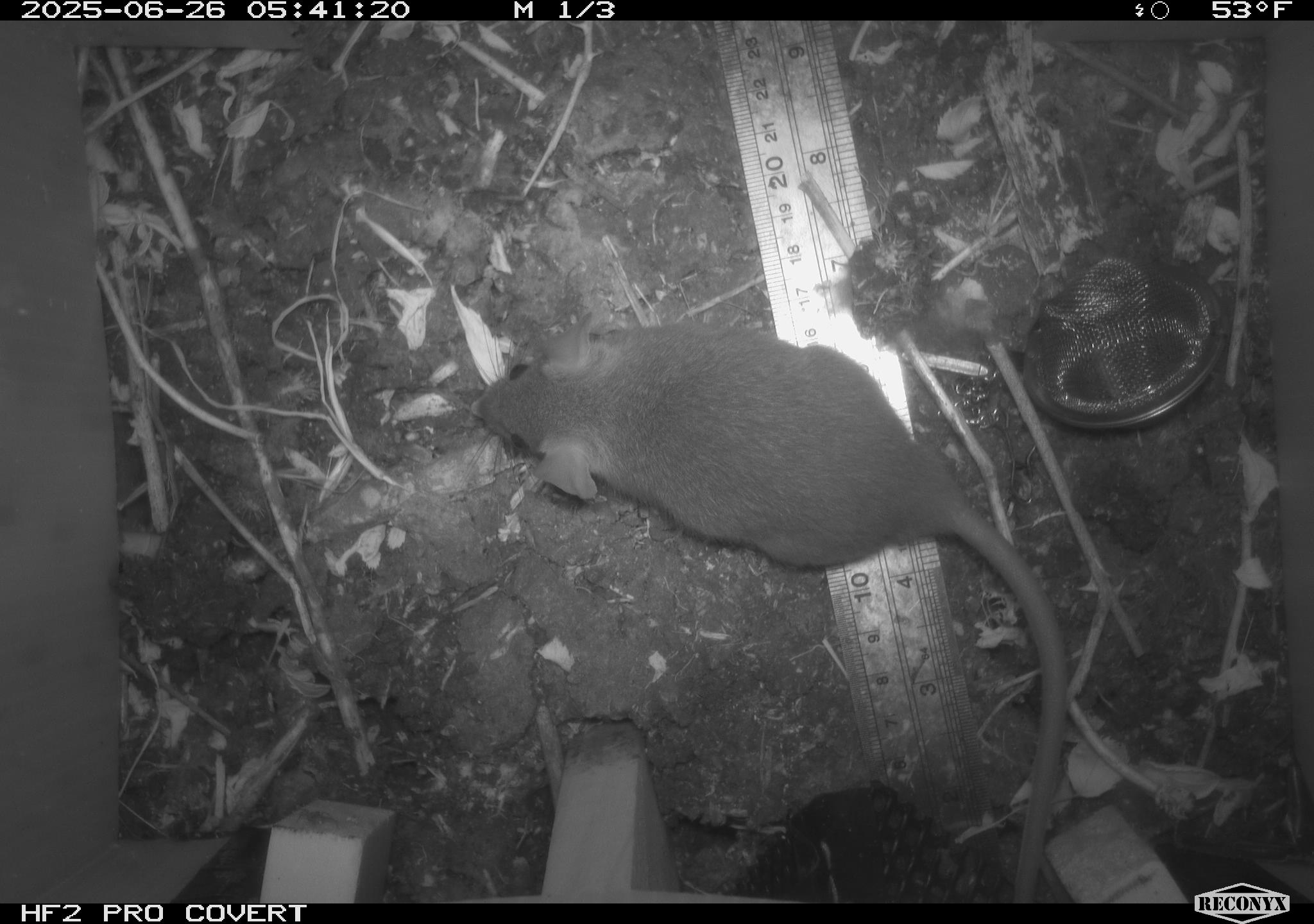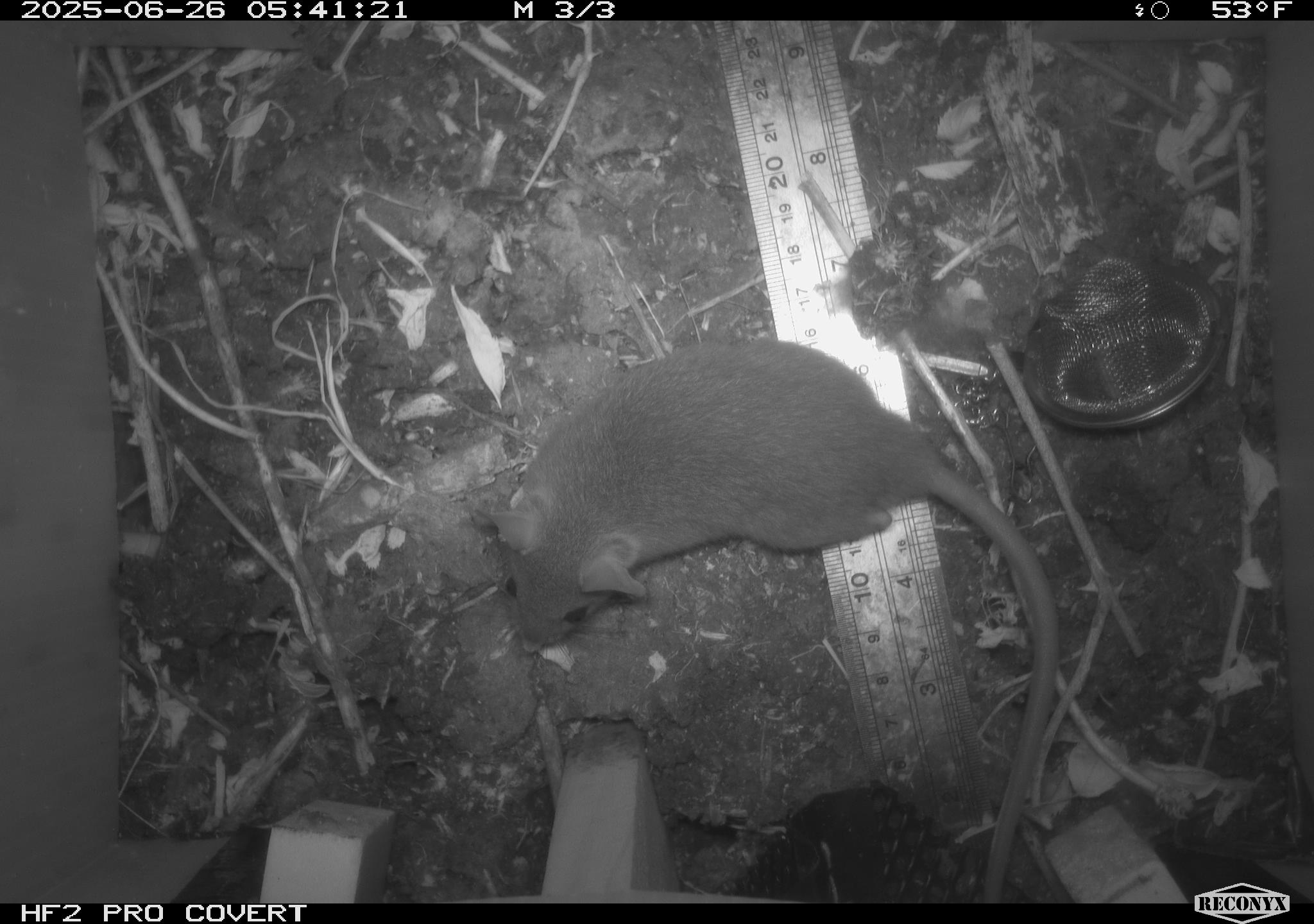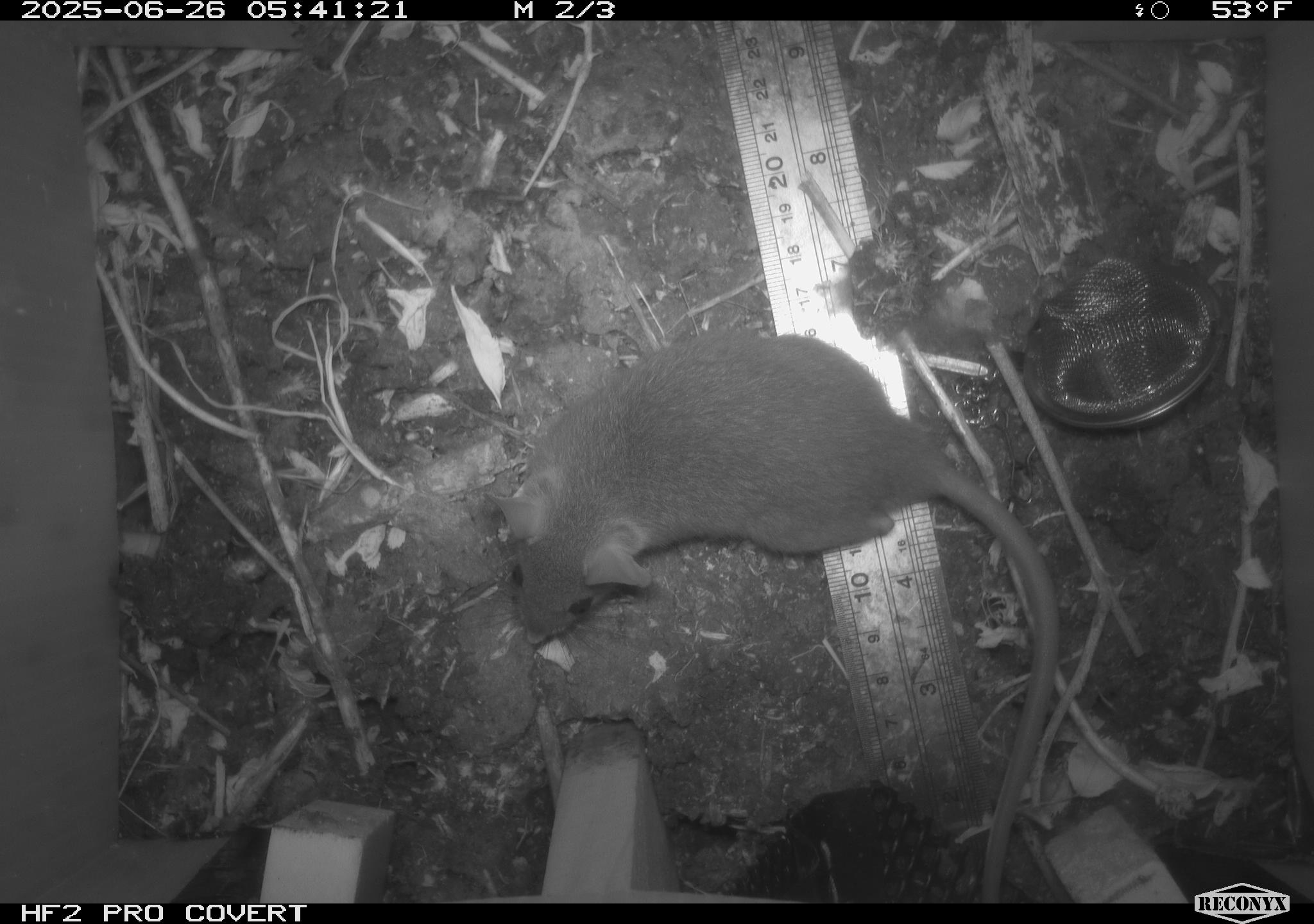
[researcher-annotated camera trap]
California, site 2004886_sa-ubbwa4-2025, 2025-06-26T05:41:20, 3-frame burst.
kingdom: Animalia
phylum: Chordata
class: Mammalia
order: Rodentia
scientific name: Rodentia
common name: rodent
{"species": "rodent (Rodentia)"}